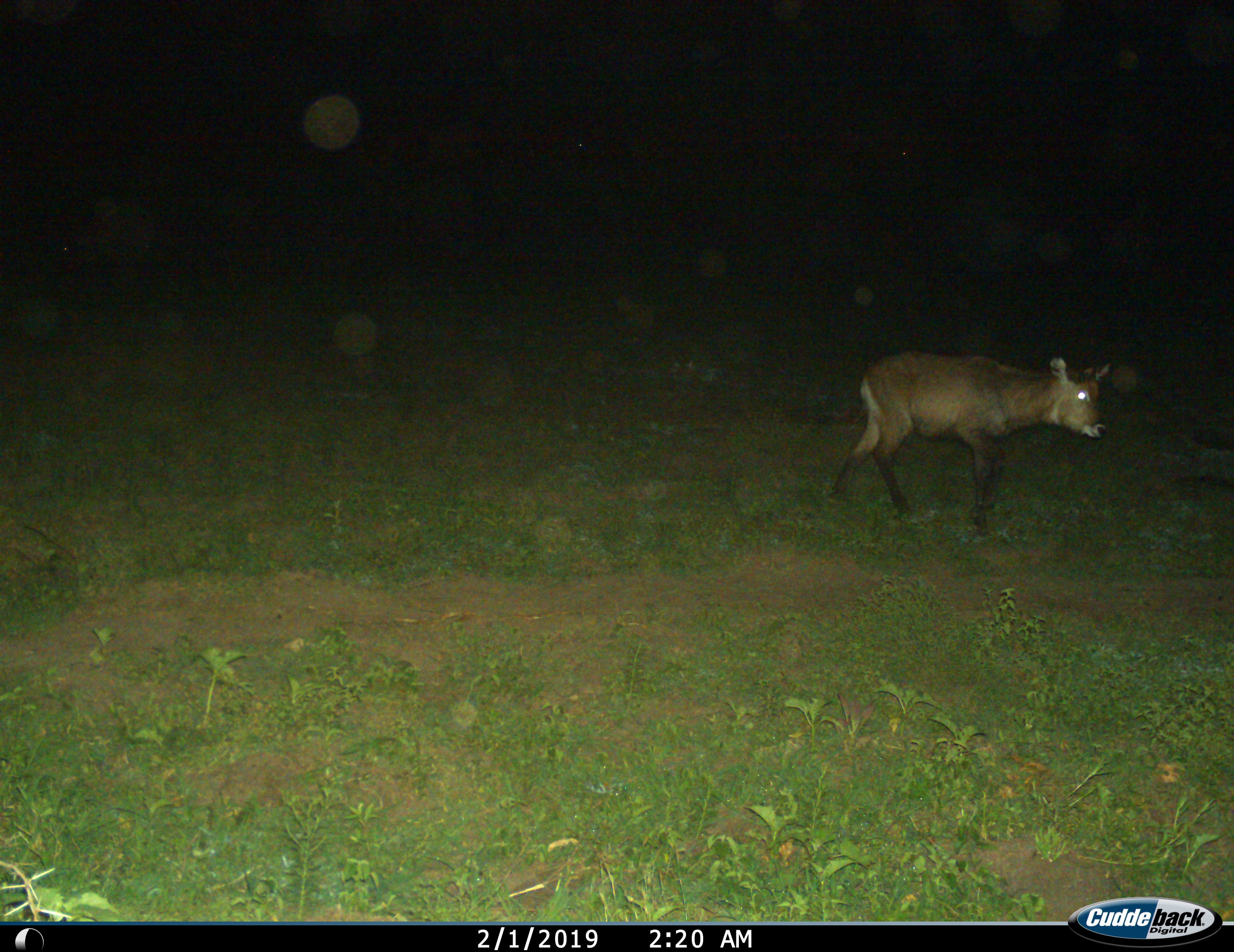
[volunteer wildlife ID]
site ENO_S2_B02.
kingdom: Animalia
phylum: Chordata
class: Mammalia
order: Artiodactyla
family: Bovidae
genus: Kobus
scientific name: Kobus ellipsiprymnus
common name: waterbuck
Waterbuck (Kobus ellipsiprymnus), count 1. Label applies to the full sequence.